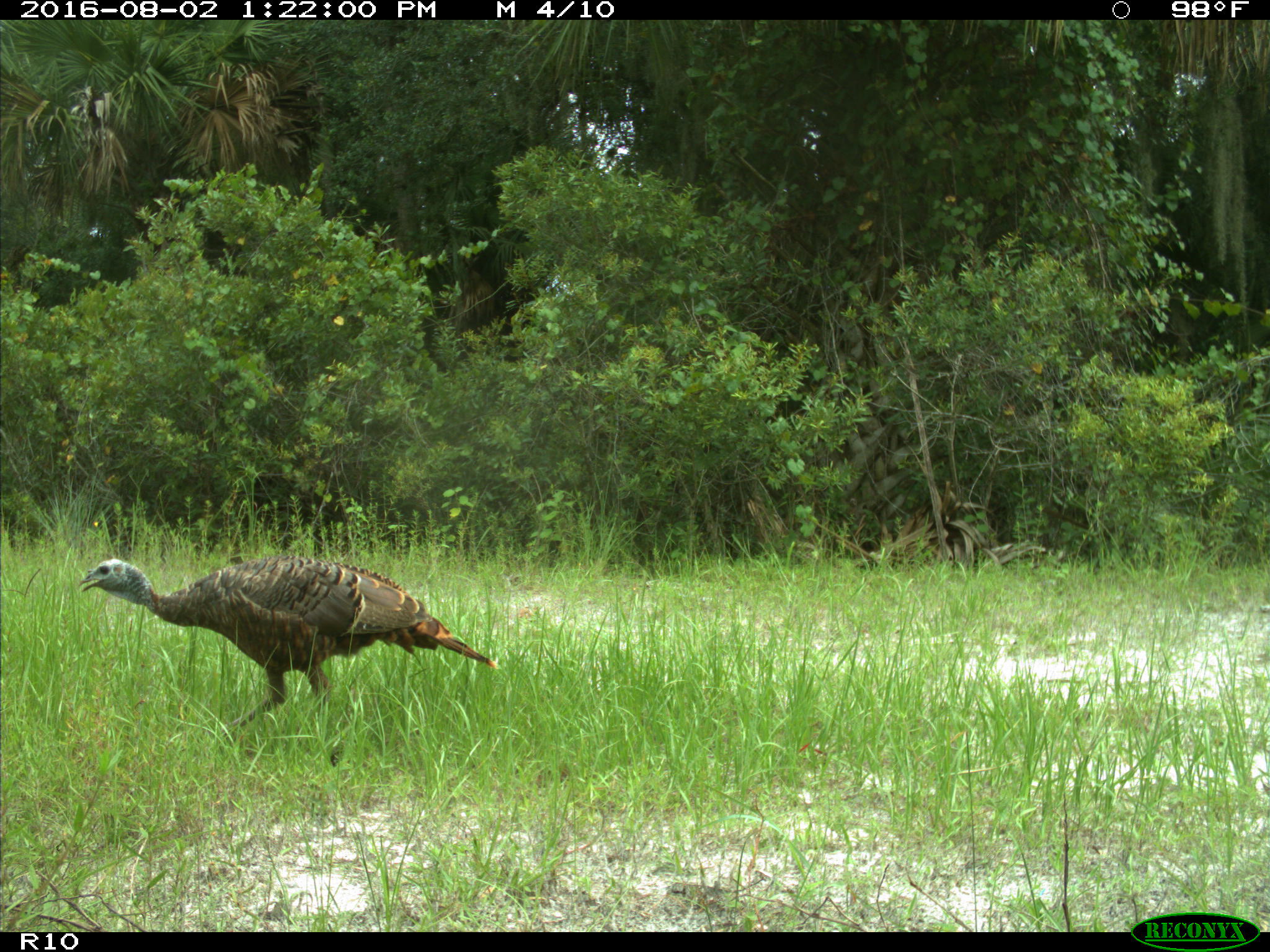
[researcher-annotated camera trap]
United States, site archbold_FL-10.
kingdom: Animalia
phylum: Chordata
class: Aves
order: Galliformes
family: Phasianidae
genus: Meleagris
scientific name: Meleagris gallopavo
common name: wild turkey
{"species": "Meleagris gallopavo (wild turkey)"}